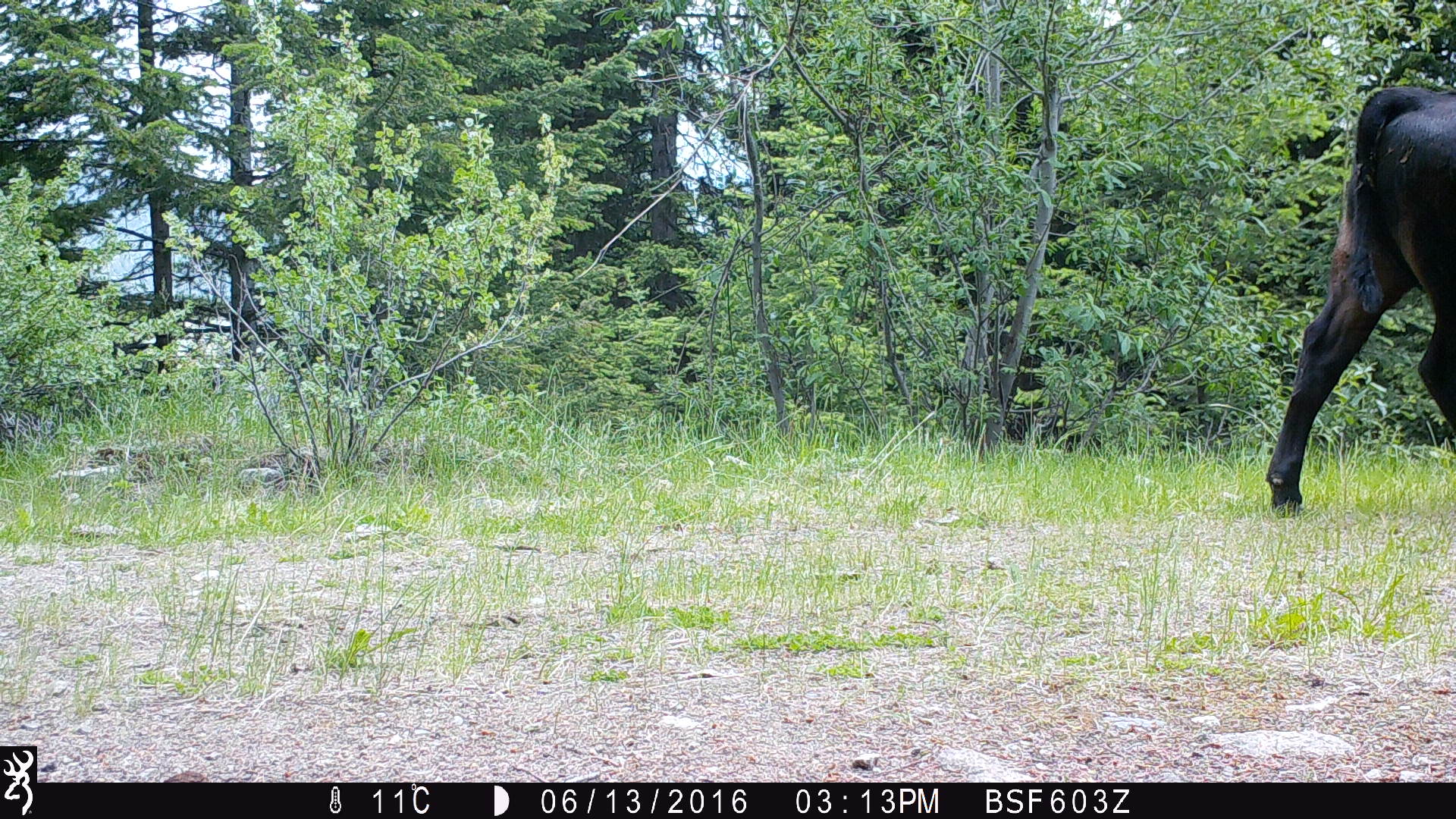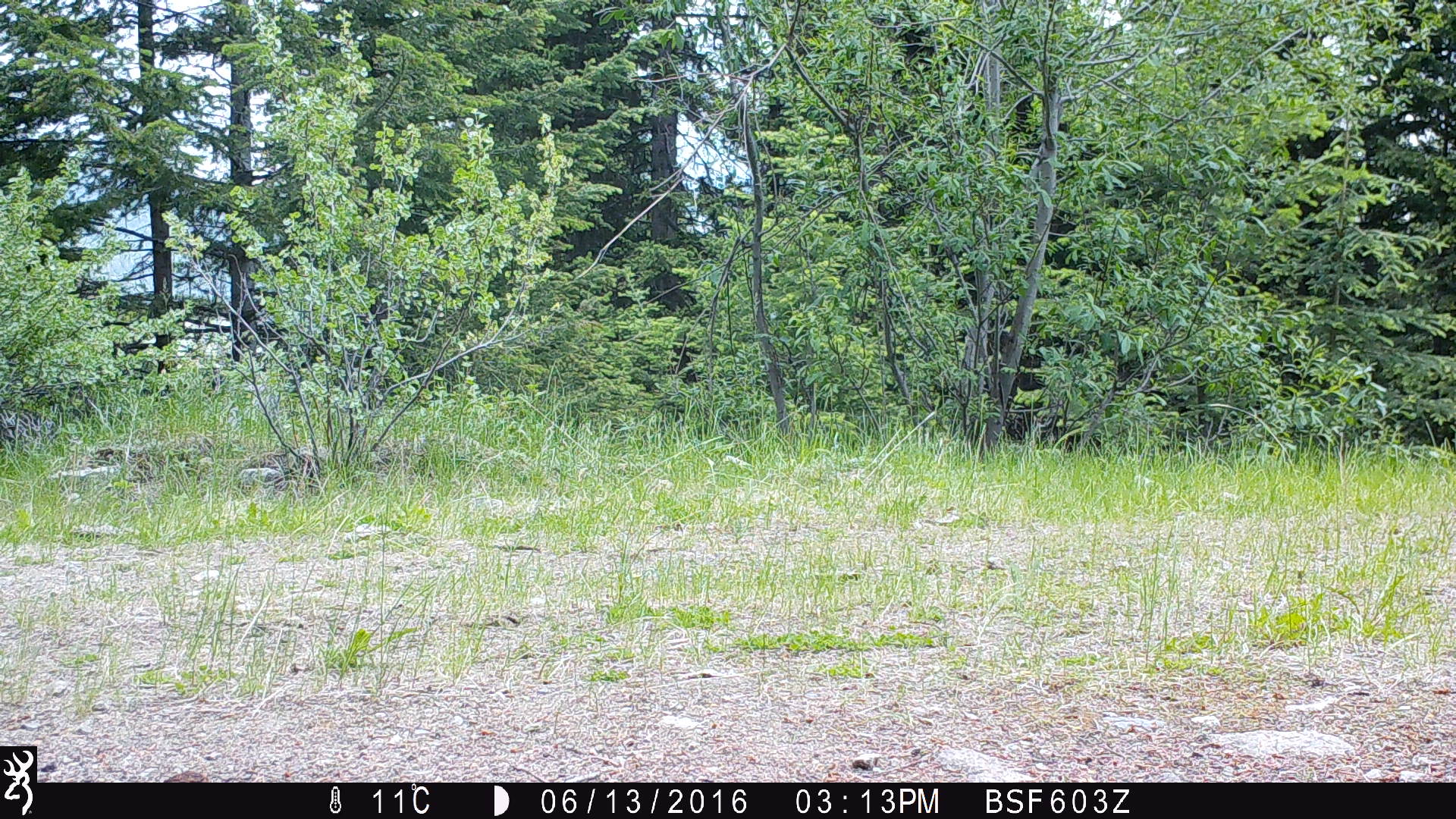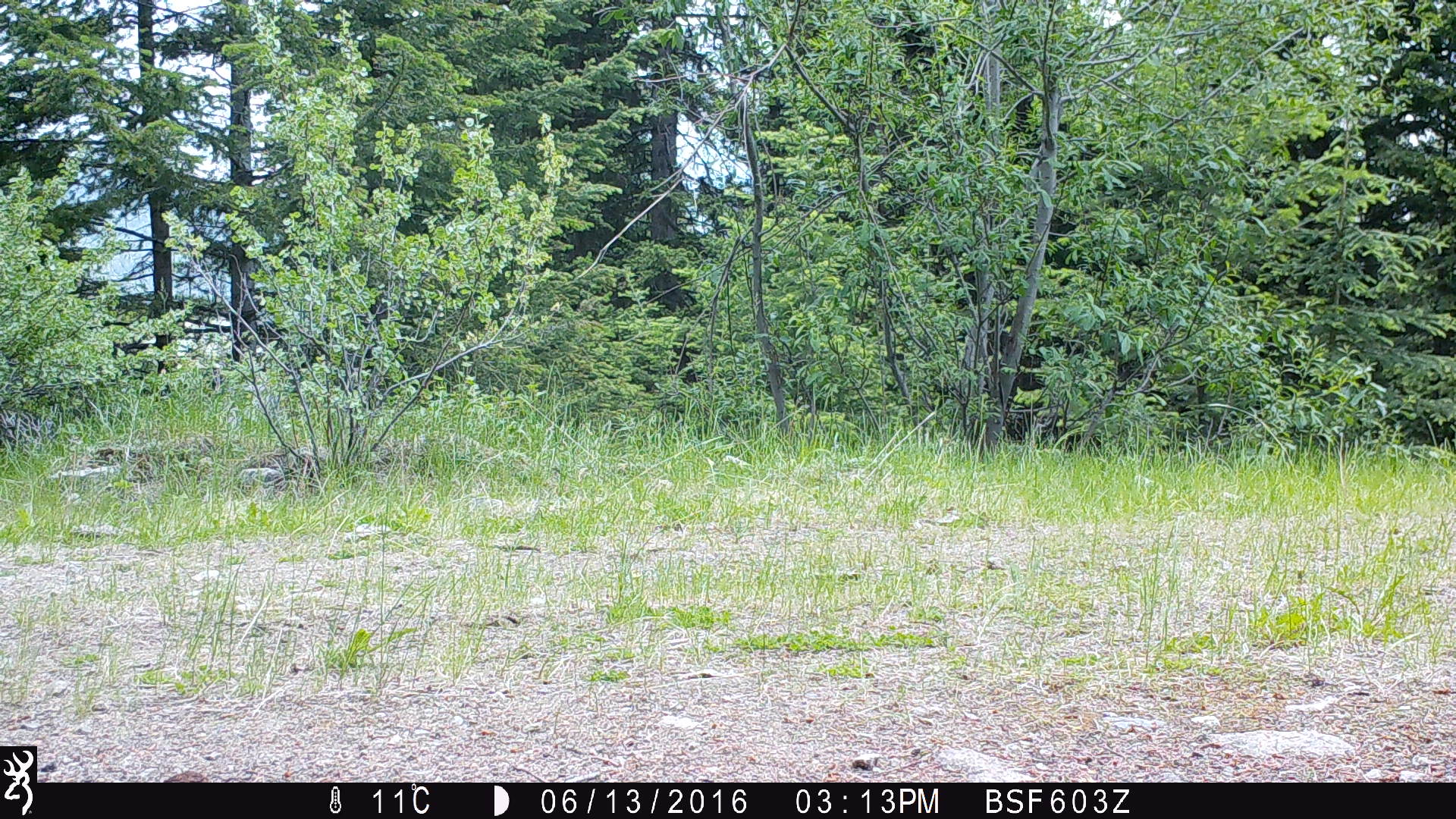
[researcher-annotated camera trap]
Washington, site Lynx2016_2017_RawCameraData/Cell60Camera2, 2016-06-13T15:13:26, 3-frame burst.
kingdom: Animalia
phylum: Chordata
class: Mammalia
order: Artiodactyla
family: Bovidae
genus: Bos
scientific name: Bos taurus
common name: domestic cattle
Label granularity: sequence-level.